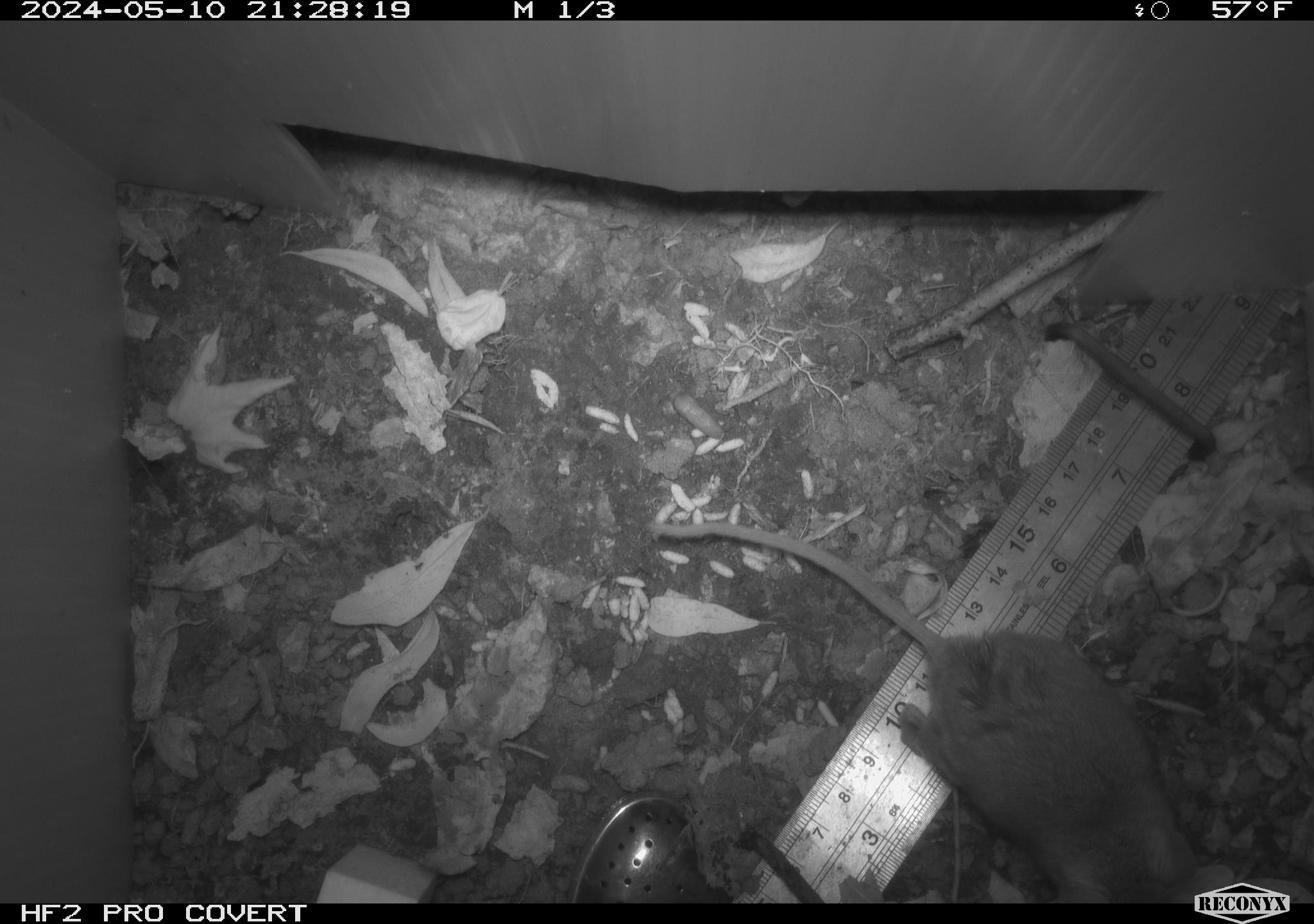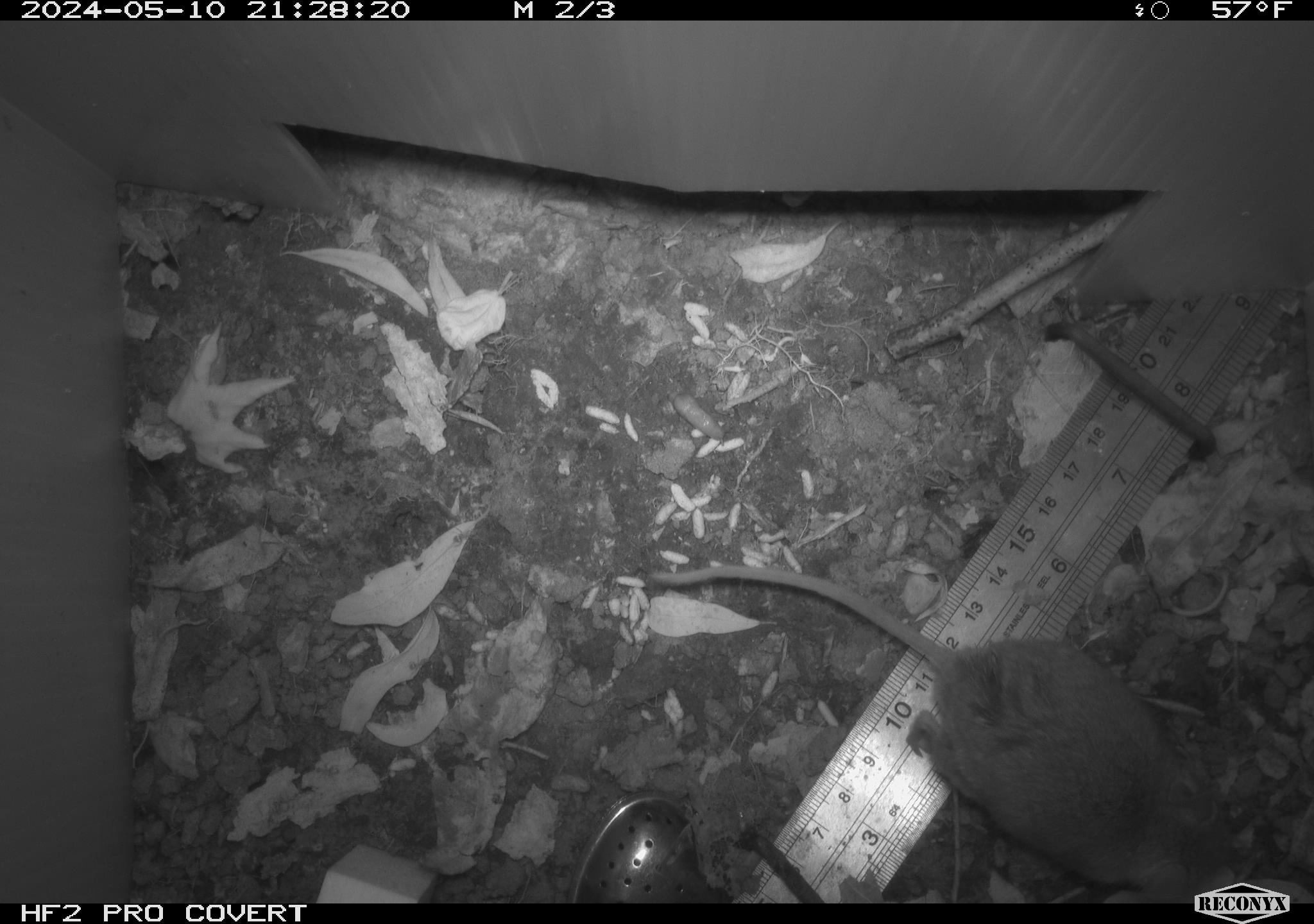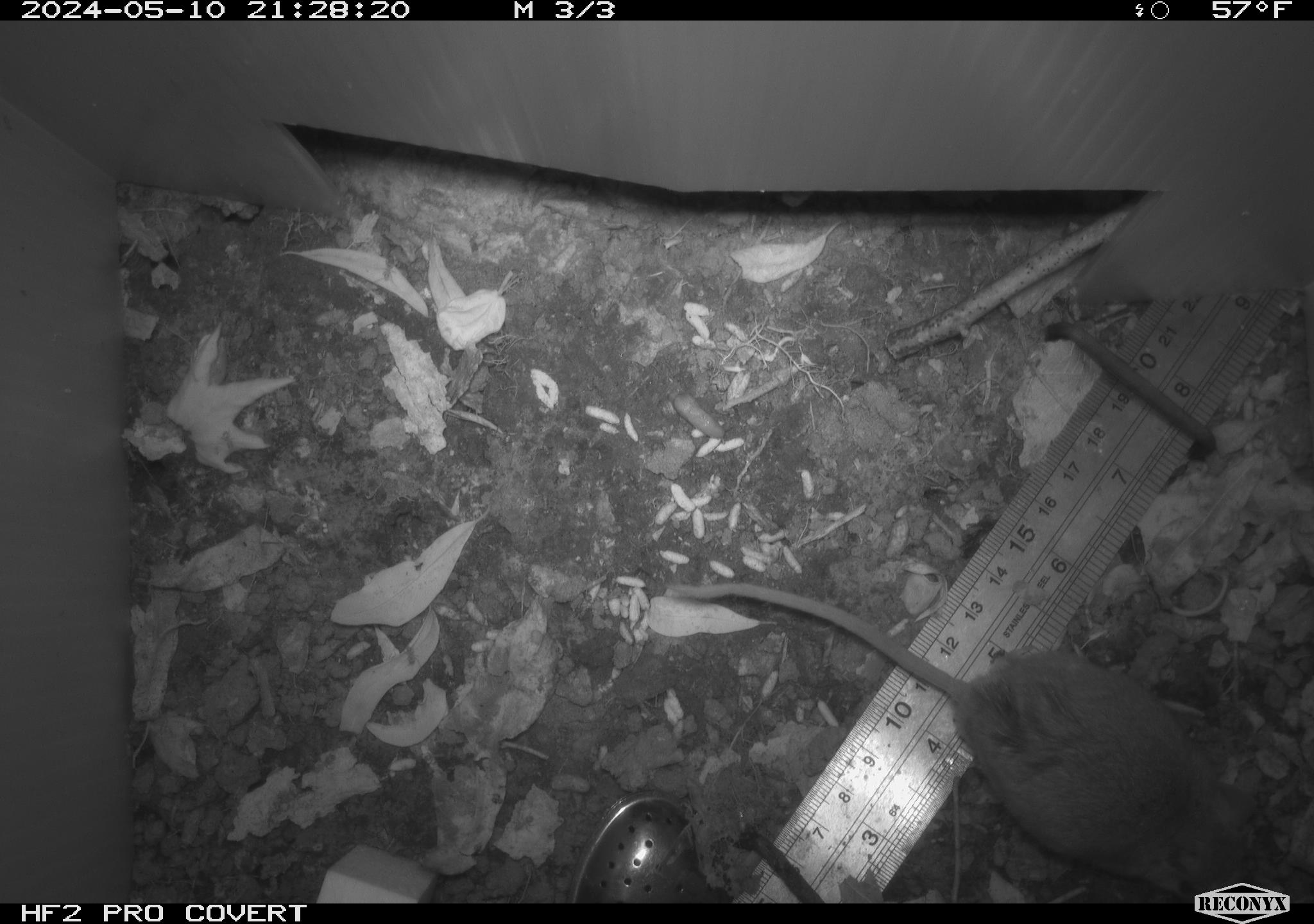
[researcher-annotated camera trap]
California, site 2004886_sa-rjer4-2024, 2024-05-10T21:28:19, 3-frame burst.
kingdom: Animalia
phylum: Chordata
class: Mammalia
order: Rodentia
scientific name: Rodentia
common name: mouse species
Mouse species (Rodentia).